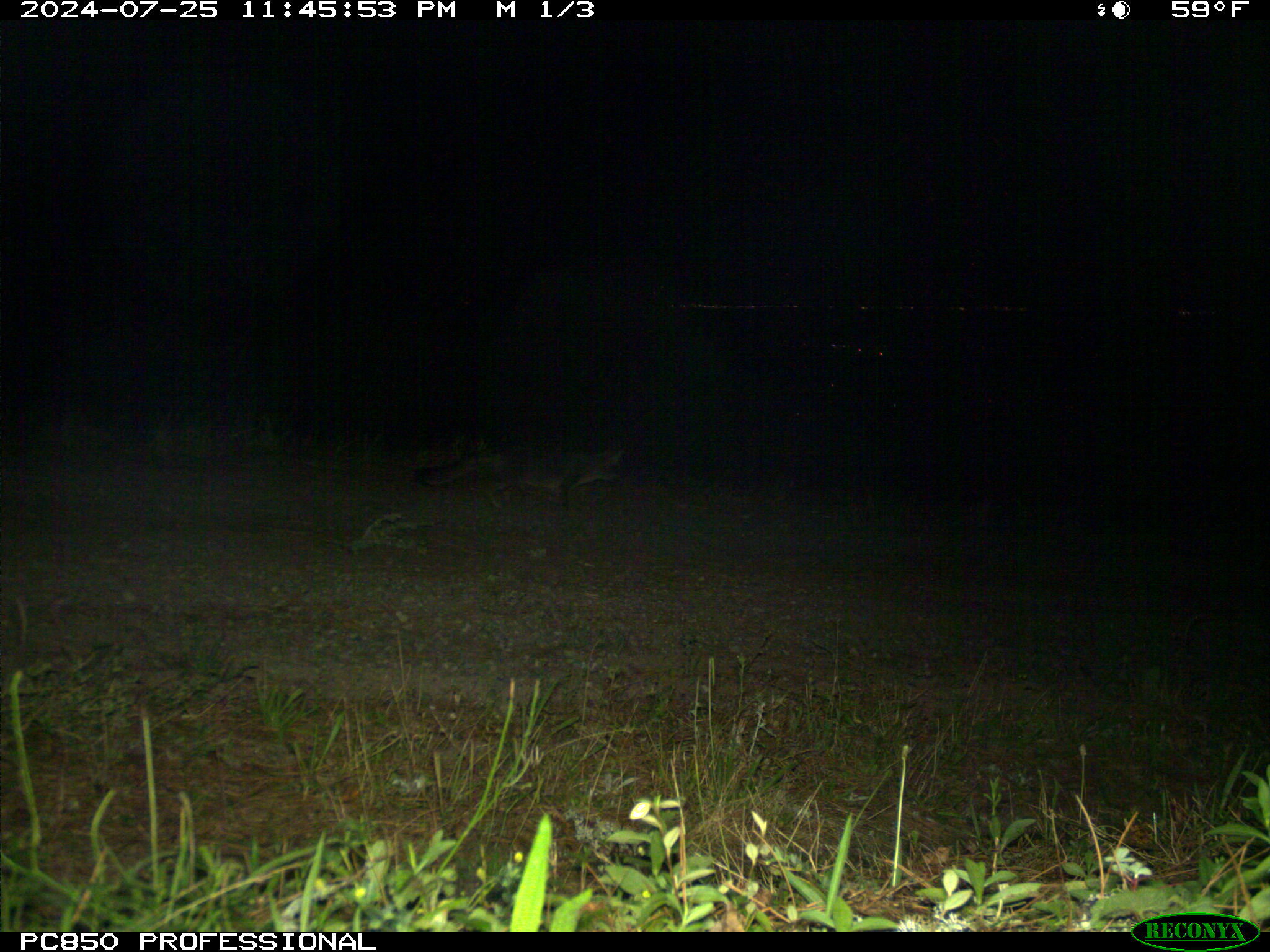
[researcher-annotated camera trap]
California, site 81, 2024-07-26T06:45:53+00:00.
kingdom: Animalia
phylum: Chordata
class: Mammalia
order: Carnivora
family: Canidae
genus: Urocyon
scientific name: Urocyon cinereoargenteus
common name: gray fox